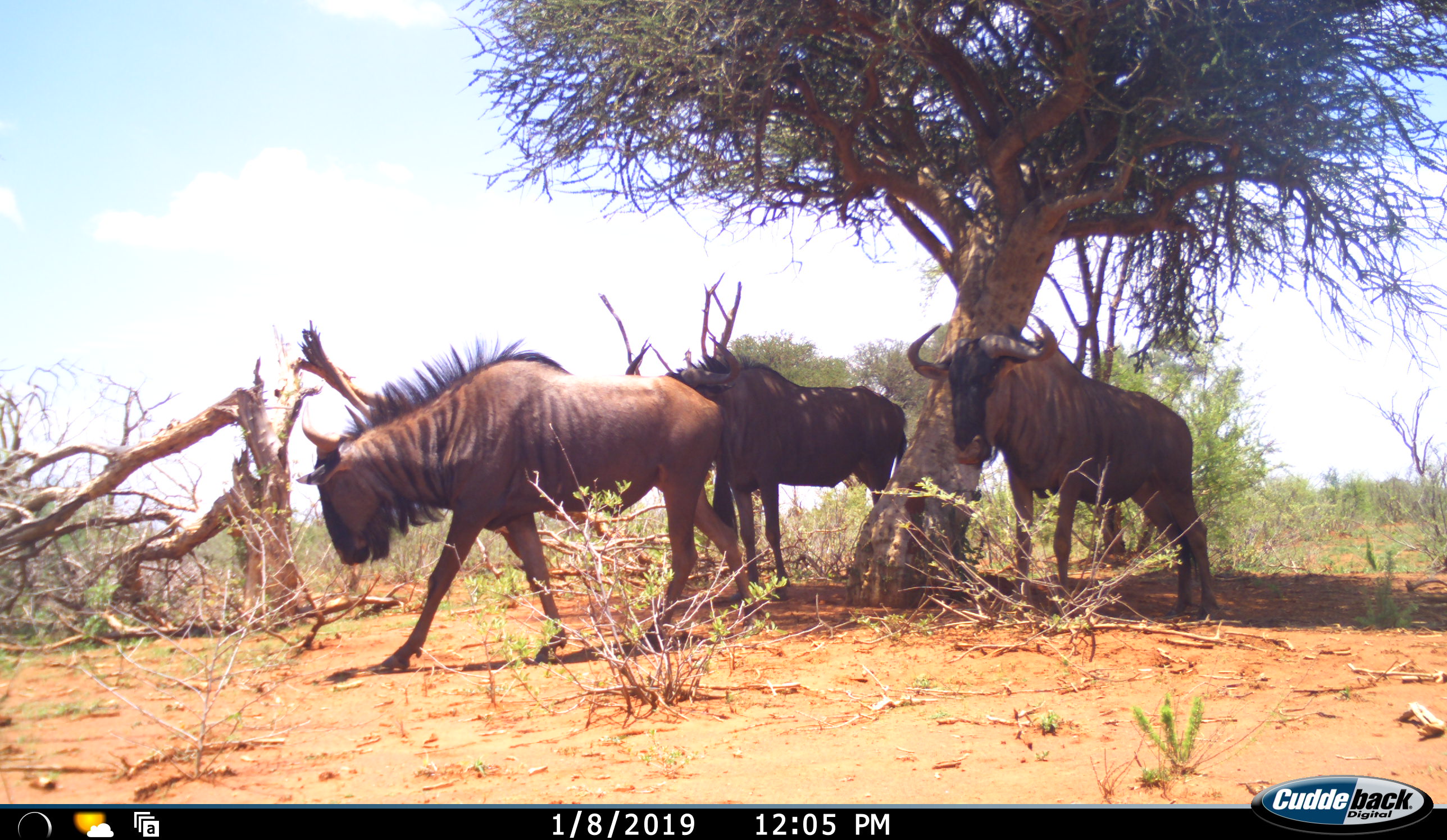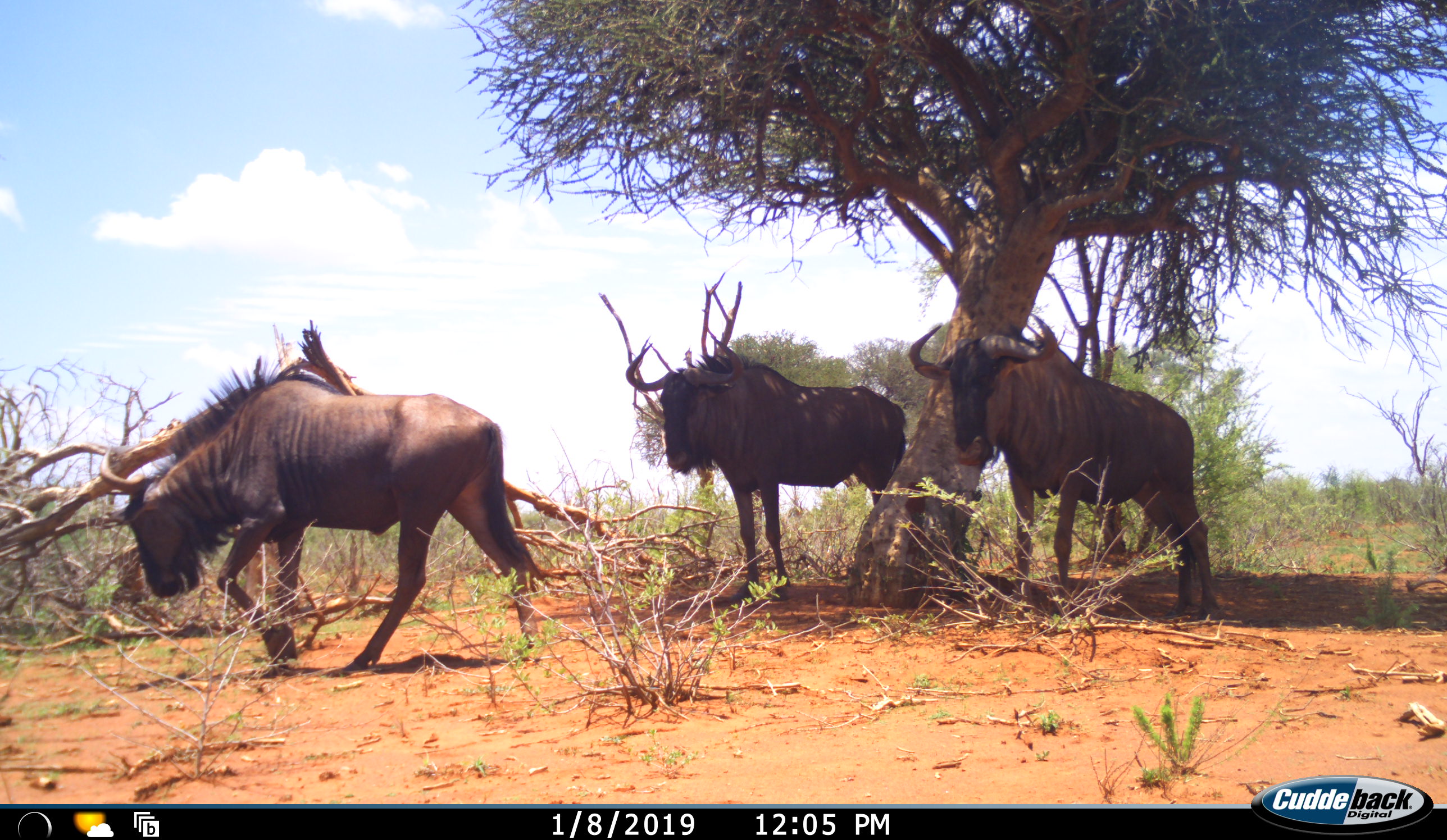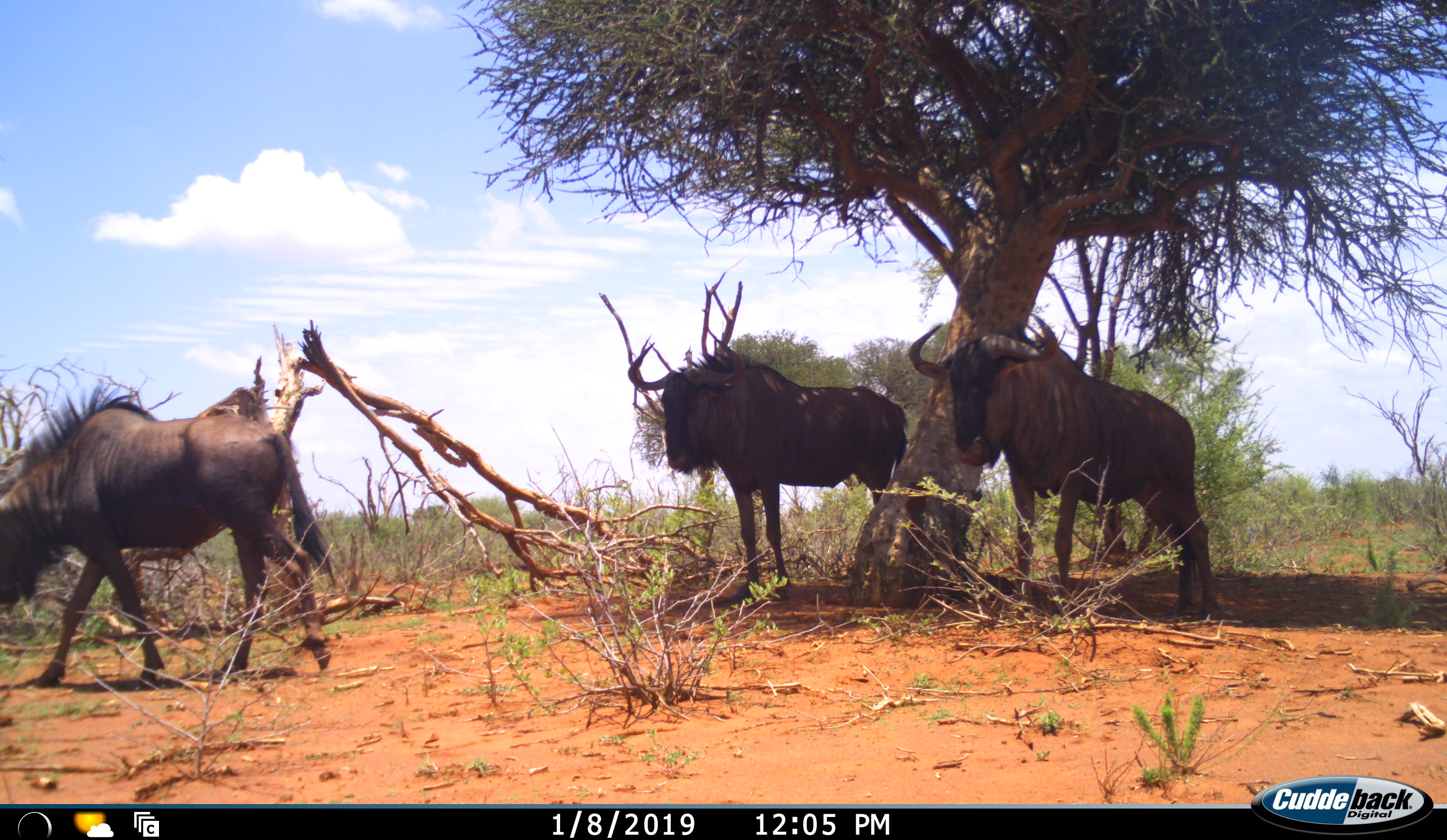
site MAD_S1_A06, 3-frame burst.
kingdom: Animalia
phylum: Chordata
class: Mammalia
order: Artiodactyla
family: Bovidae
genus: Connochaetes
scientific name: Connochaetes taurinus taurinus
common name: blue wildebeest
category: wildebeestblue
Wildebeestblue (blue wildebeest) (Connochaetes taurinus taurinus), count 3. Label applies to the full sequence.